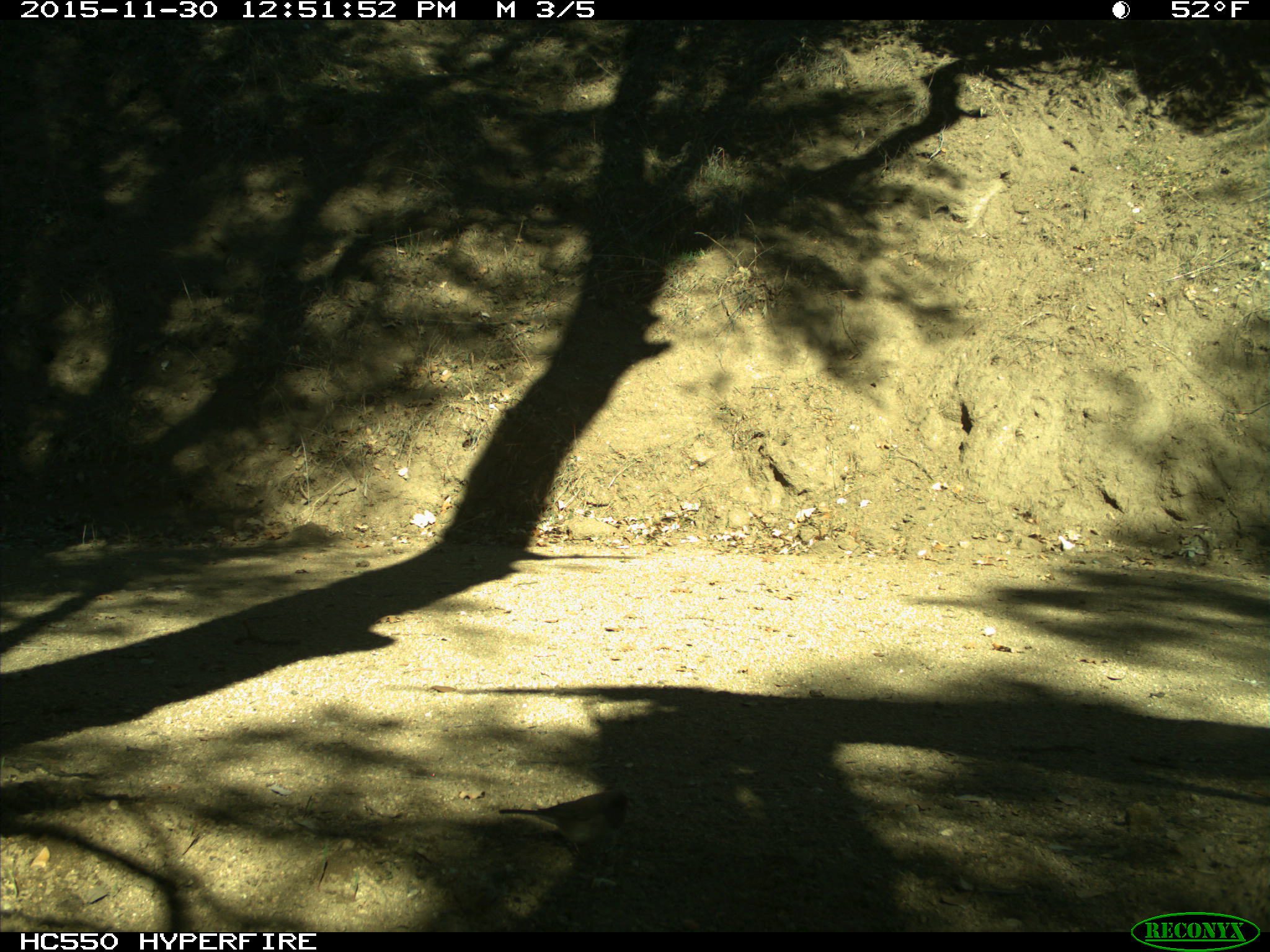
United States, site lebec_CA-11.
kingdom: Animalia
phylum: Chordata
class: Aves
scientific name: Aves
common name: birds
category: unidentified bird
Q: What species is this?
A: Unidentified bird (birds) (Aves).